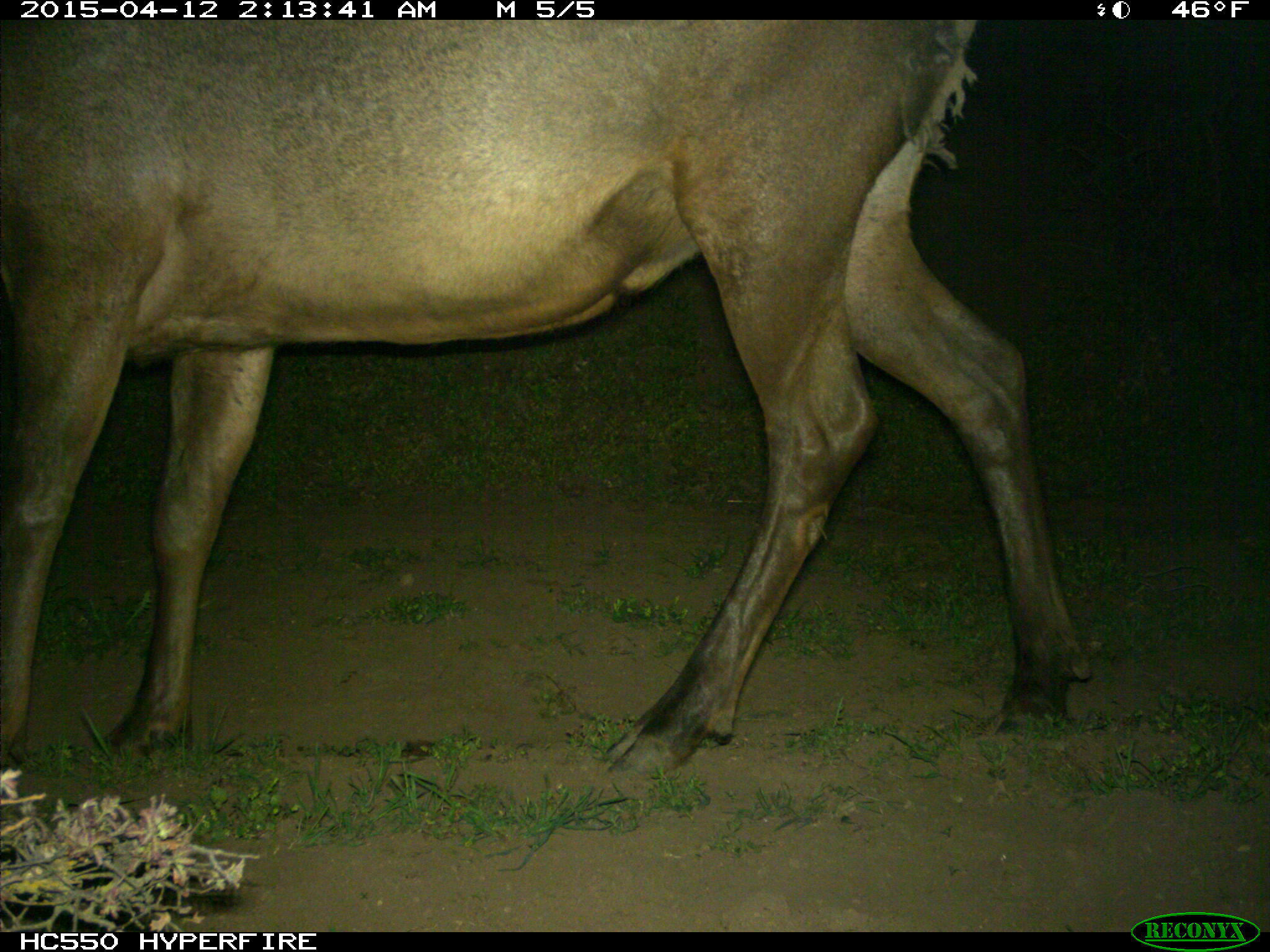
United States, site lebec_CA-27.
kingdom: Animalia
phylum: Chordata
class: Mammalia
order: Artiodactyla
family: Cervidae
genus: Cervus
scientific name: Cervus canadensis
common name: elk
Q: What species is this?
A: Cervus canadensis (elk).